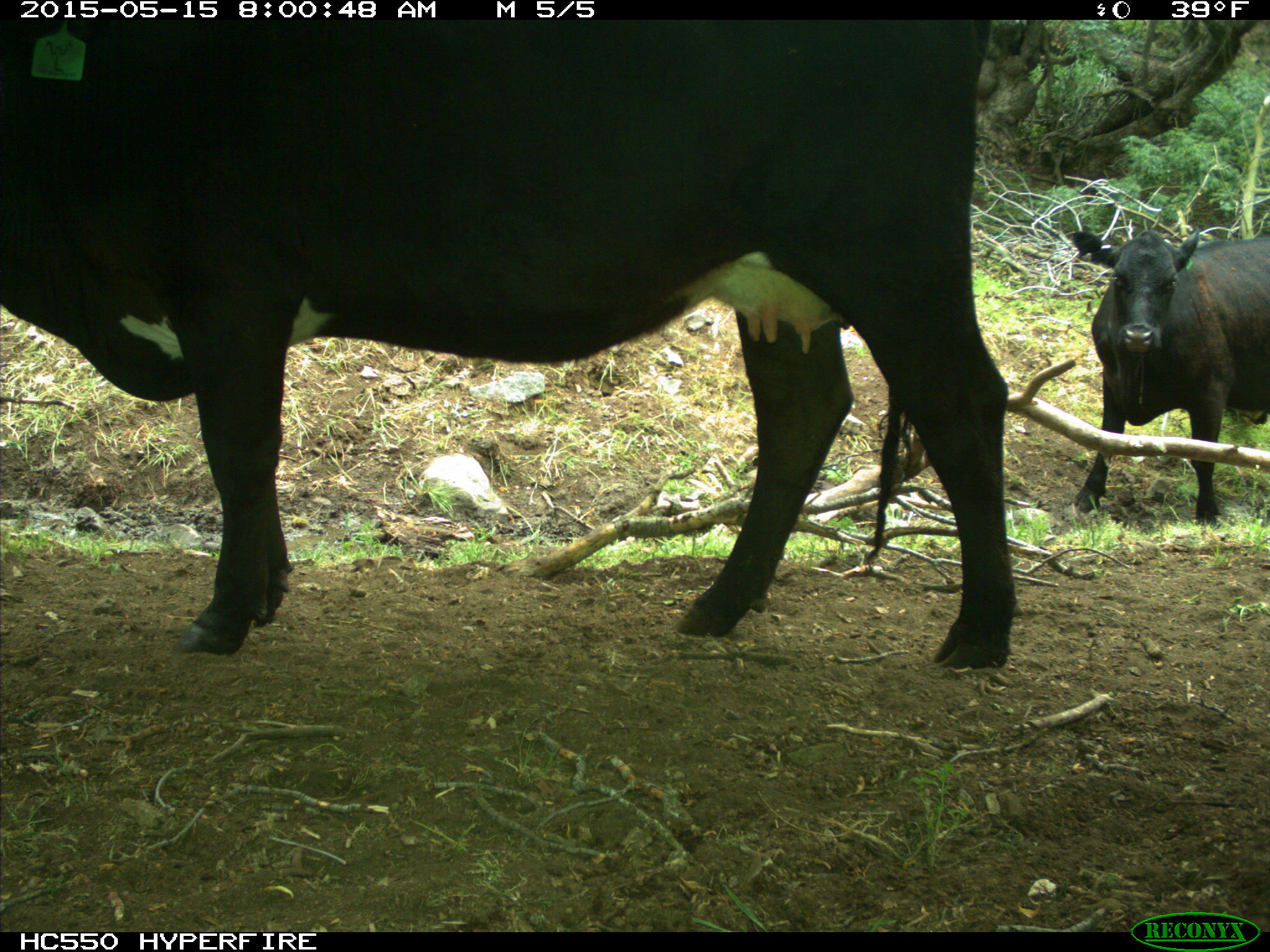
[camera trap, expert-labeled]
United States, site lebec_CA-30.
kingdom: Animalia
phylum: Chordata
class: Mammalia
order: Artiodactyla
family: Bovidae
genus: Bos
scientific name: Bos taurus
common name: domestic cow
Bos taurus (domestic cow).